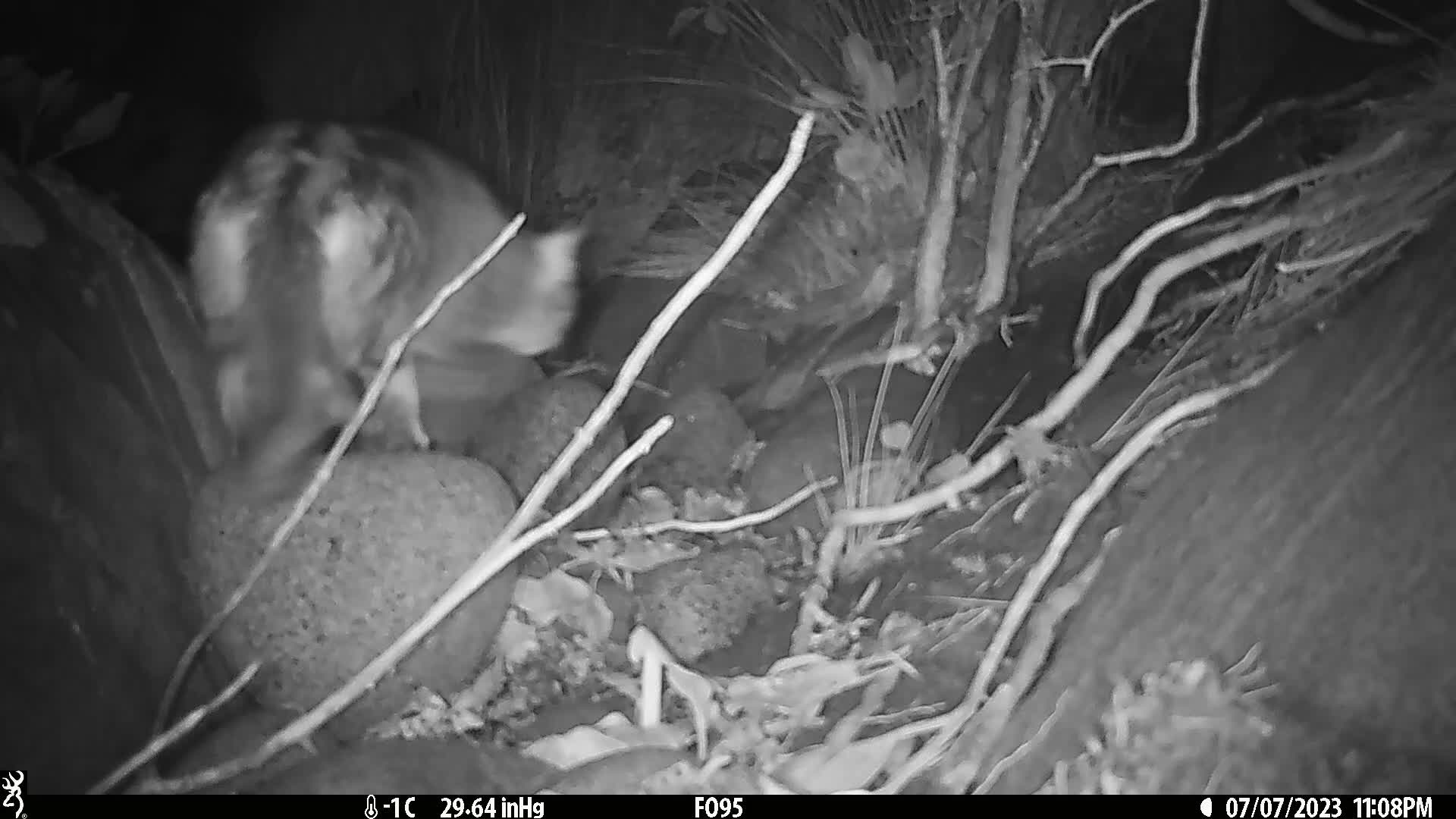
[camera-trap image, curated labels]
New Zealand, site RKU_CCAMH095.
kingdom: Animalia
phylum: Chordata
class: Mammalia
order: Carnivora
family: Felidae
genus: Felis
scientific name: Felis catus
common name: domestic cat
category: cat